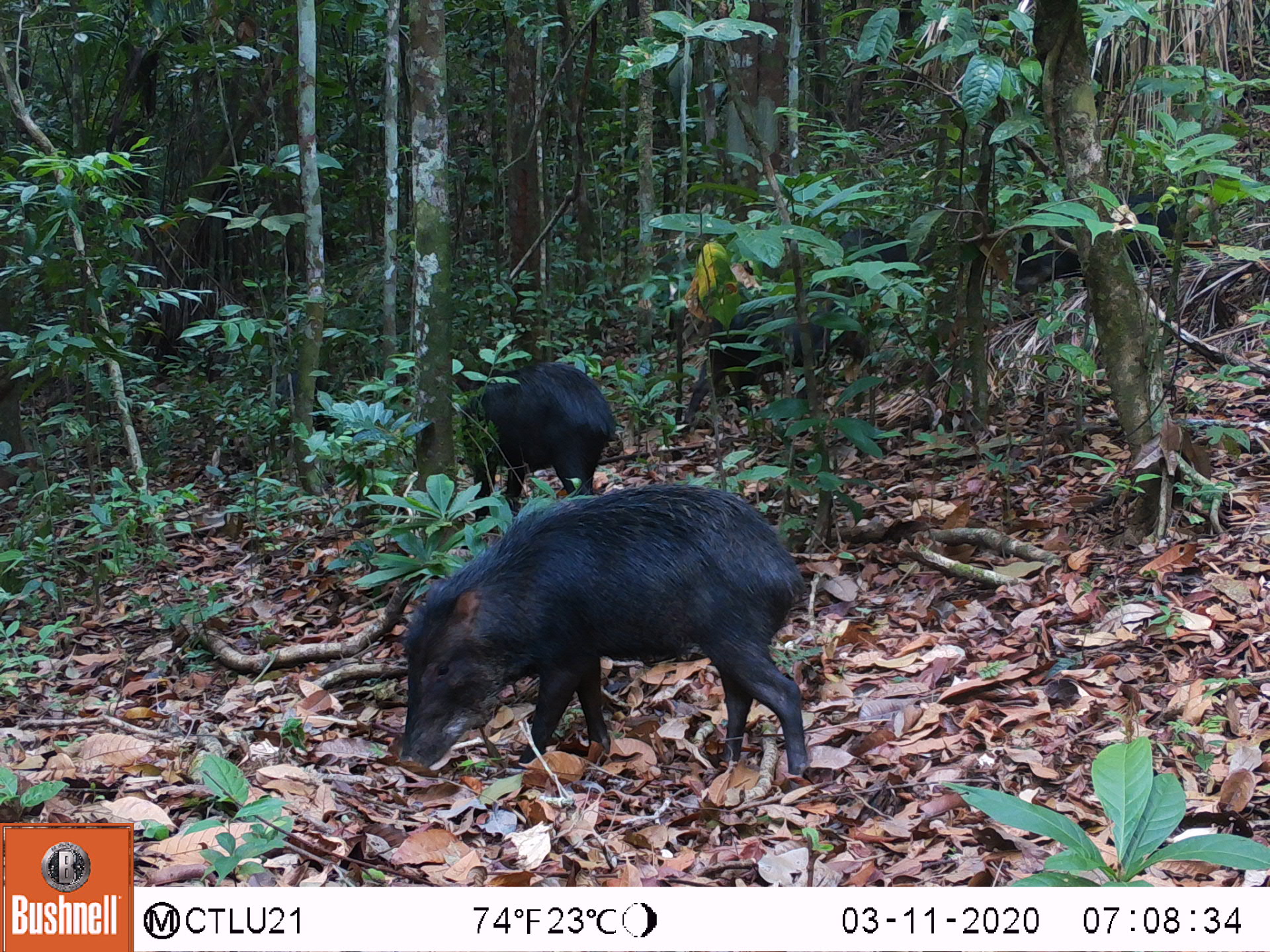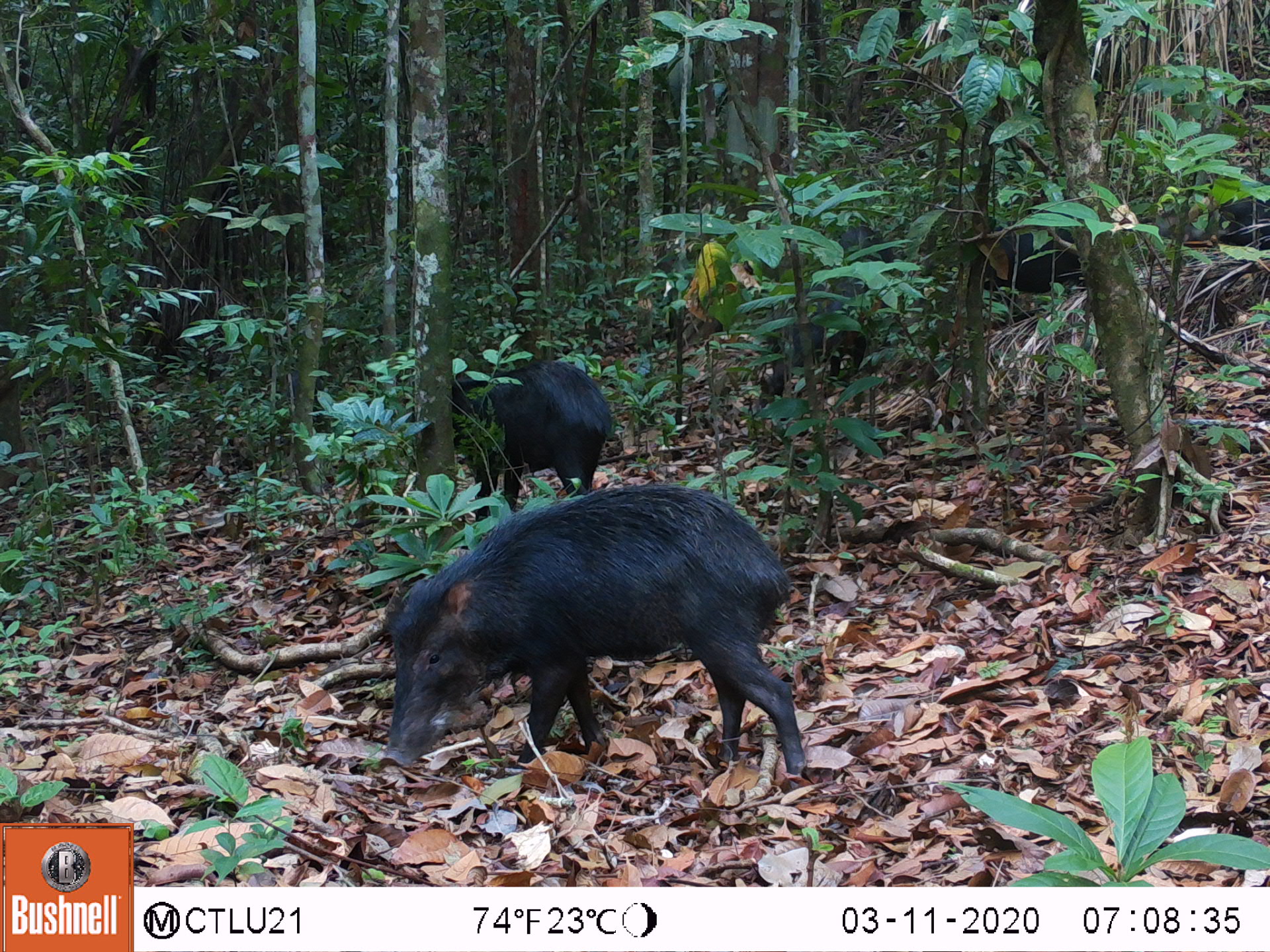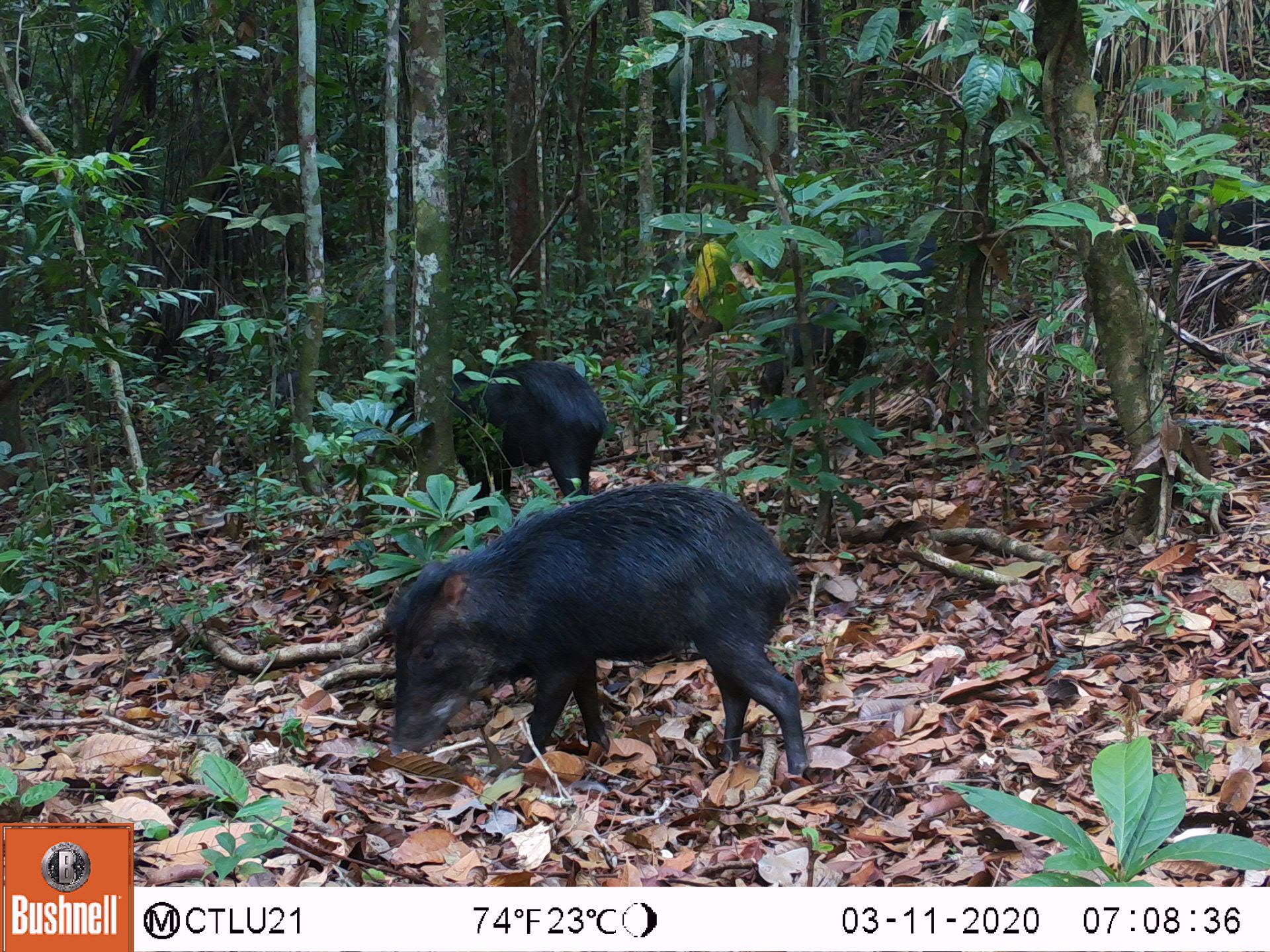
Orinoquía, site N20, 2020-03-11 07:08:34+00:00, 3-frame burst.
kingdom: Animalia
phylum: Chordata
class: Mammalia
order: Artiodactyla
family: Tayassuidae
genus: Tayassu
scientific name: Tayassu pecari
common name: white-lipped peccary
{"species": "white-lipped peccary (Tayassu pecari)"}